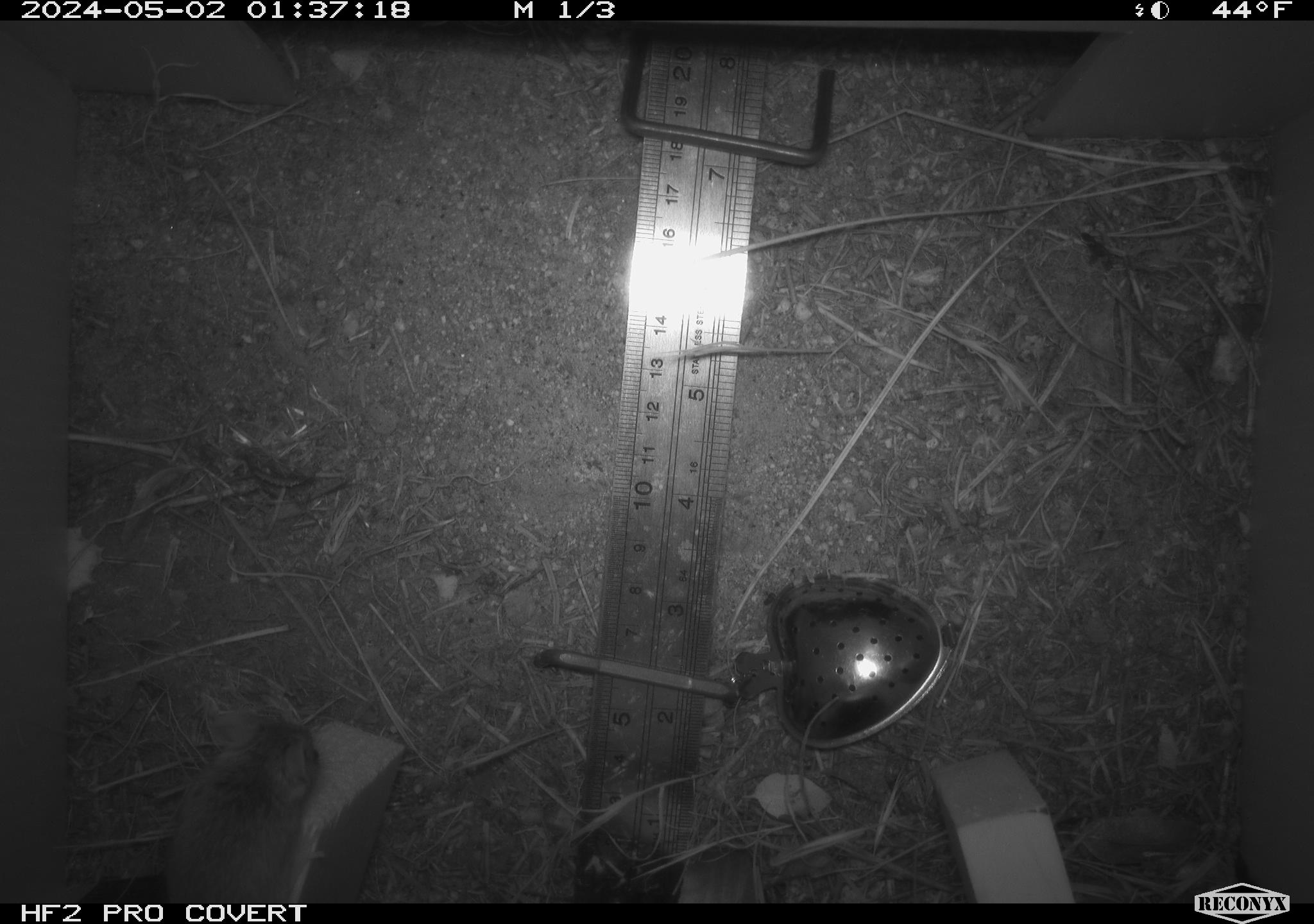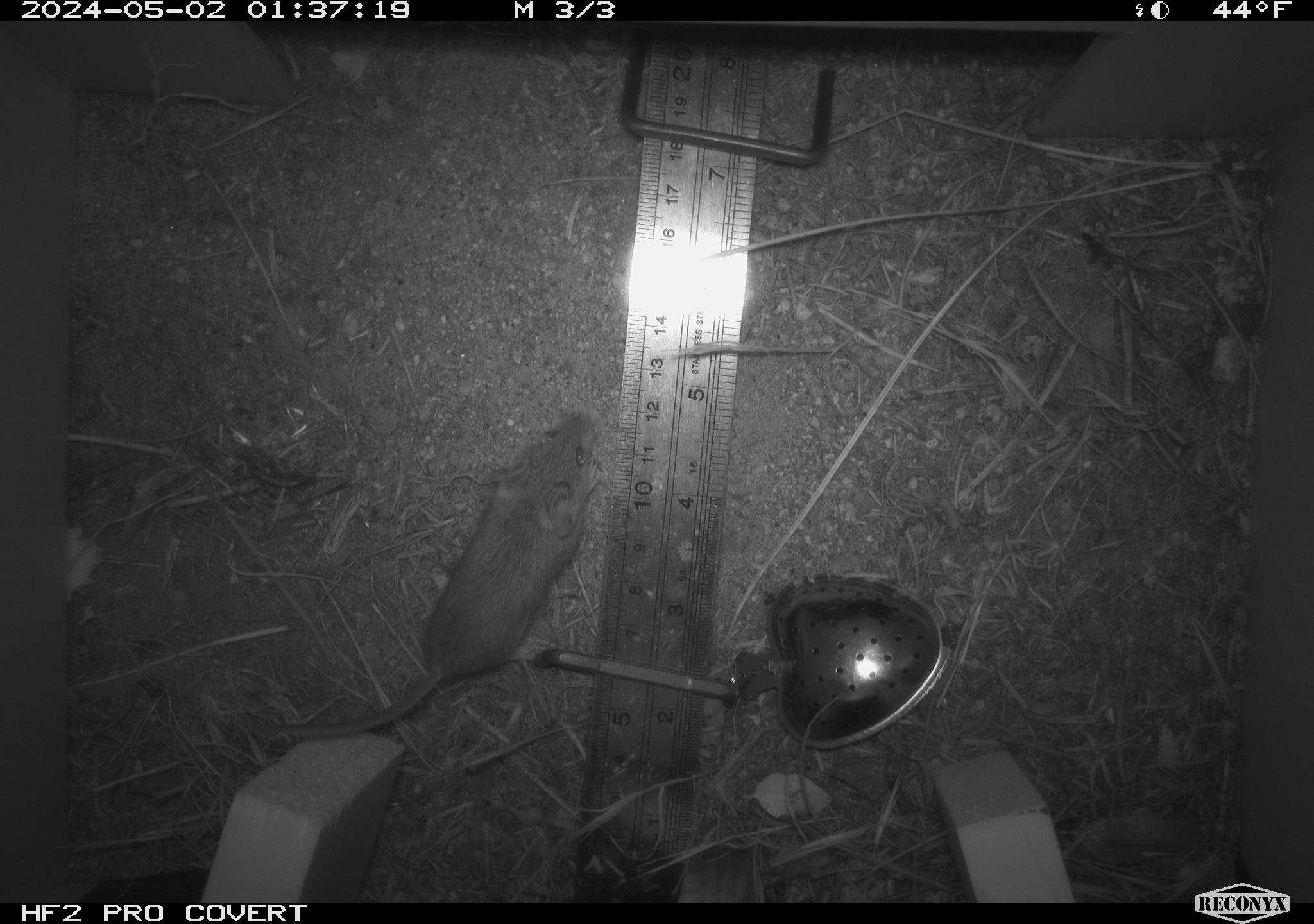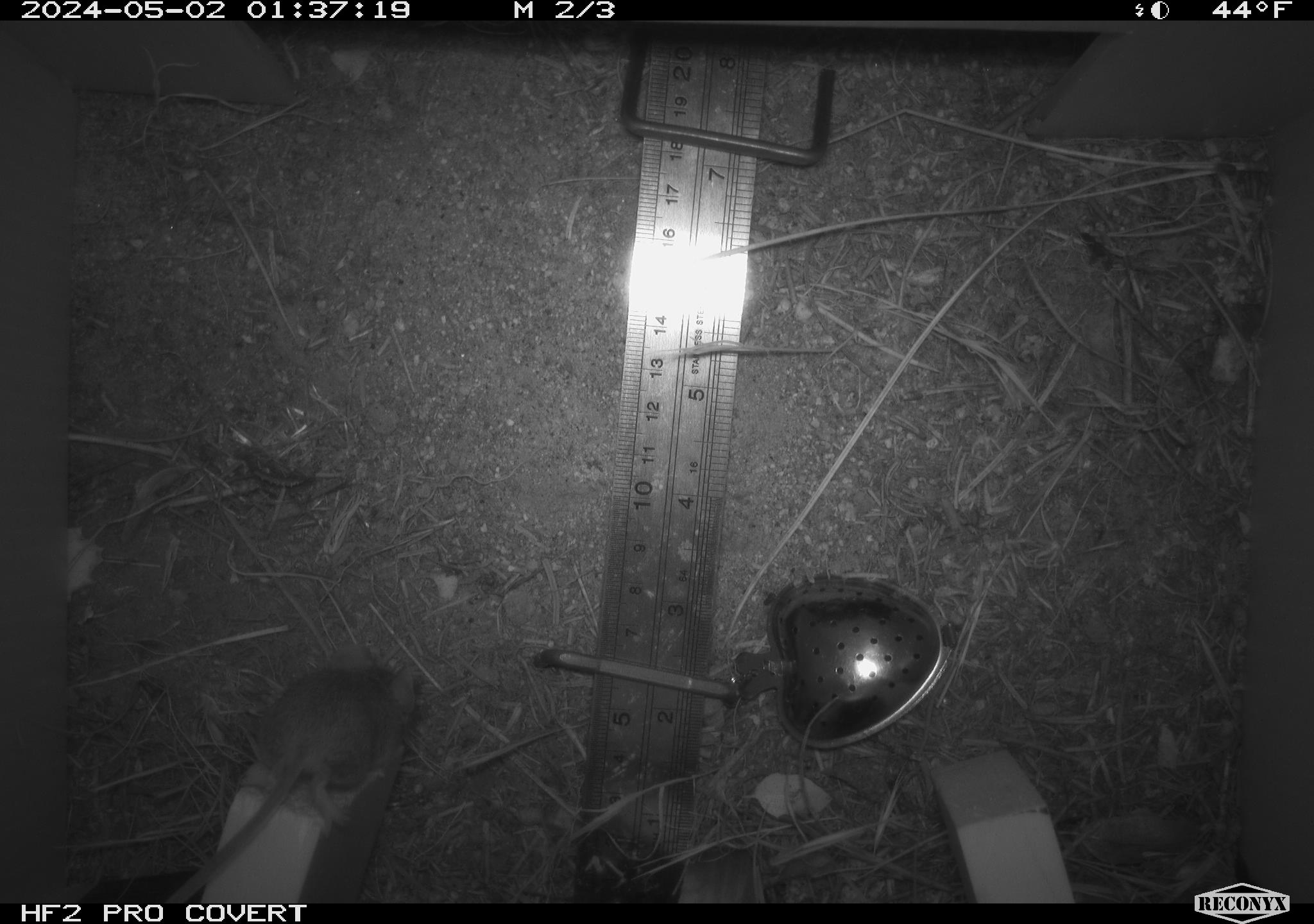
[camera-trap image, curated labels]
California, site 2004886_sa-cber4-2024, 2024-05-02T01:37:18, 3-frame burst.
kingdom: Animalia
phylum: Chordata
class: Mammalia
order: Rodentia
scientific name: Rodentia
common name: mouse species